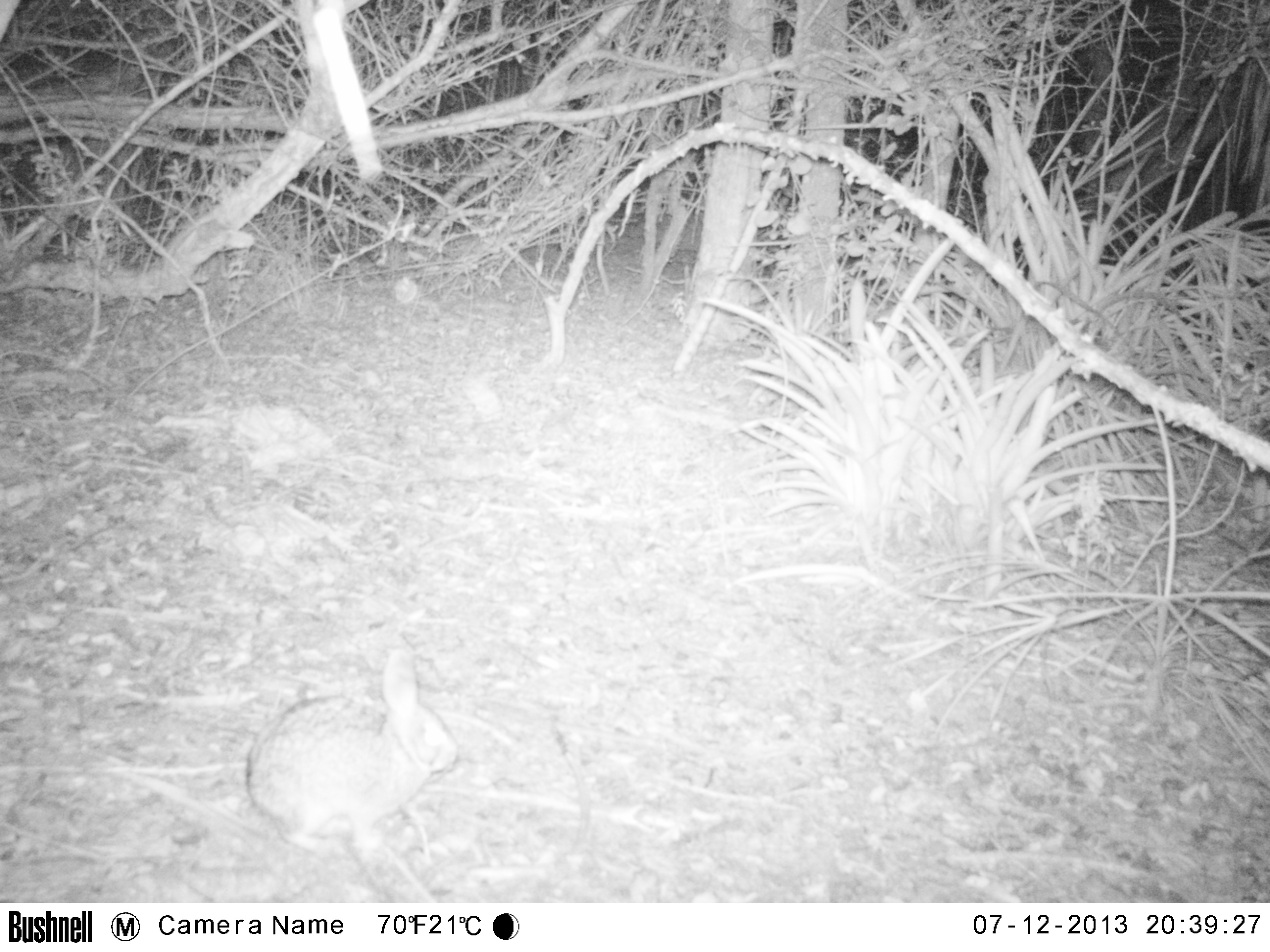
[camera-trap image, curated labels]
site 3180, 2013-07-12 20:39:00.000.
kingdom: Animalia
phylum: Chordata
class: Mammalia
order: Lagomorpha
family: Leporidae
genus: Sylvilagus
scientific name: Sylvilagus brasiliensis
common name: tapeti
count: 1